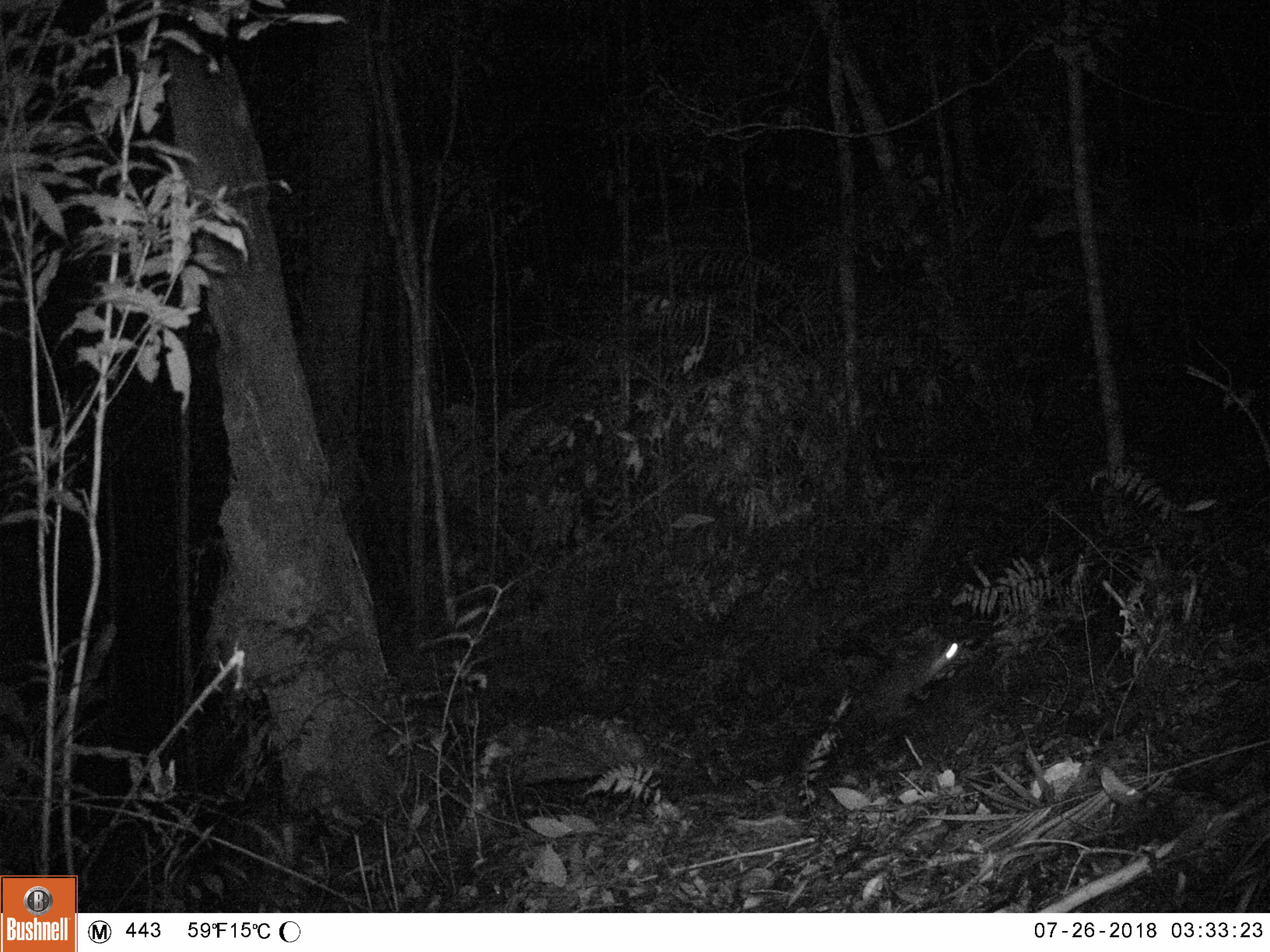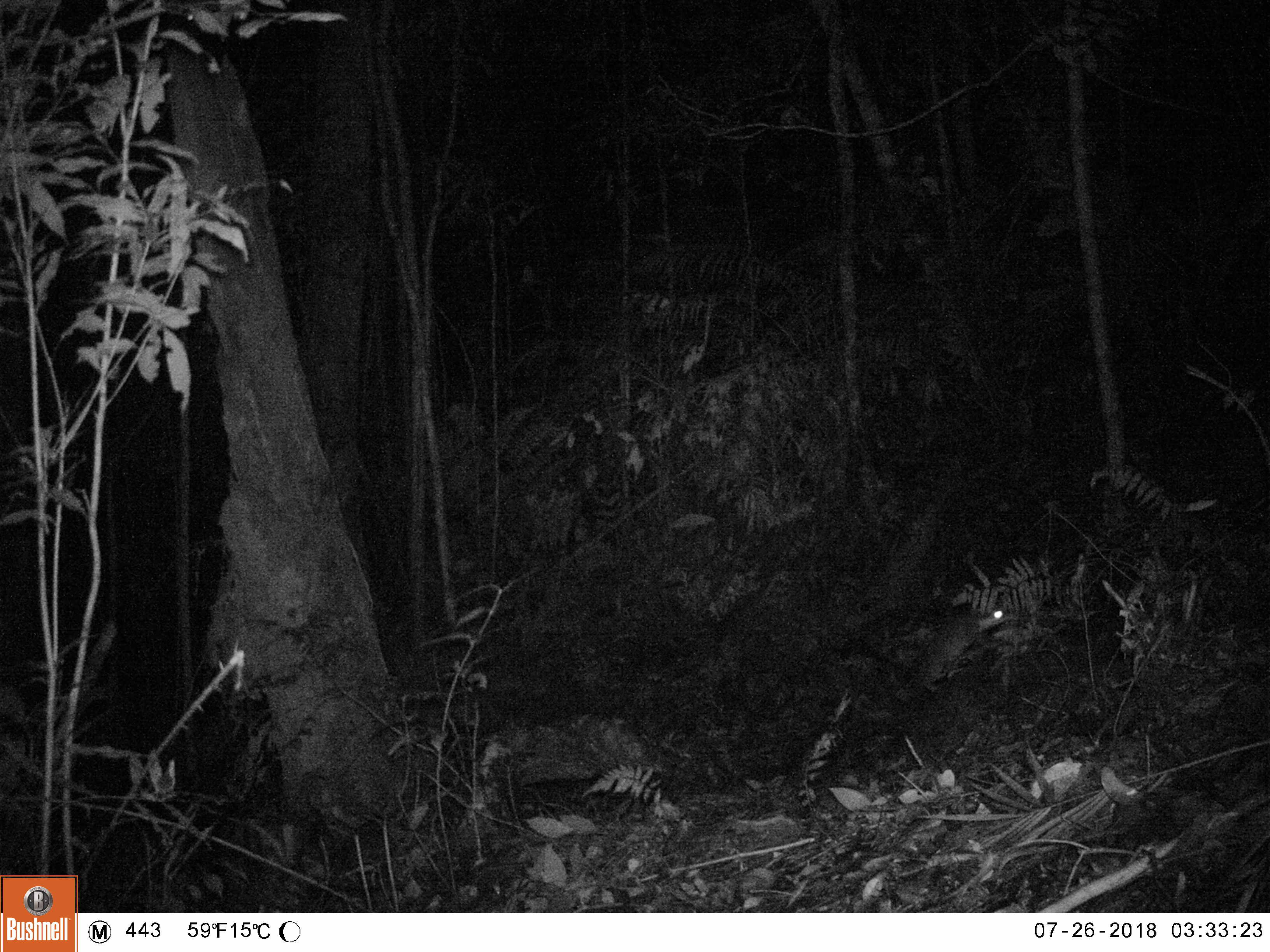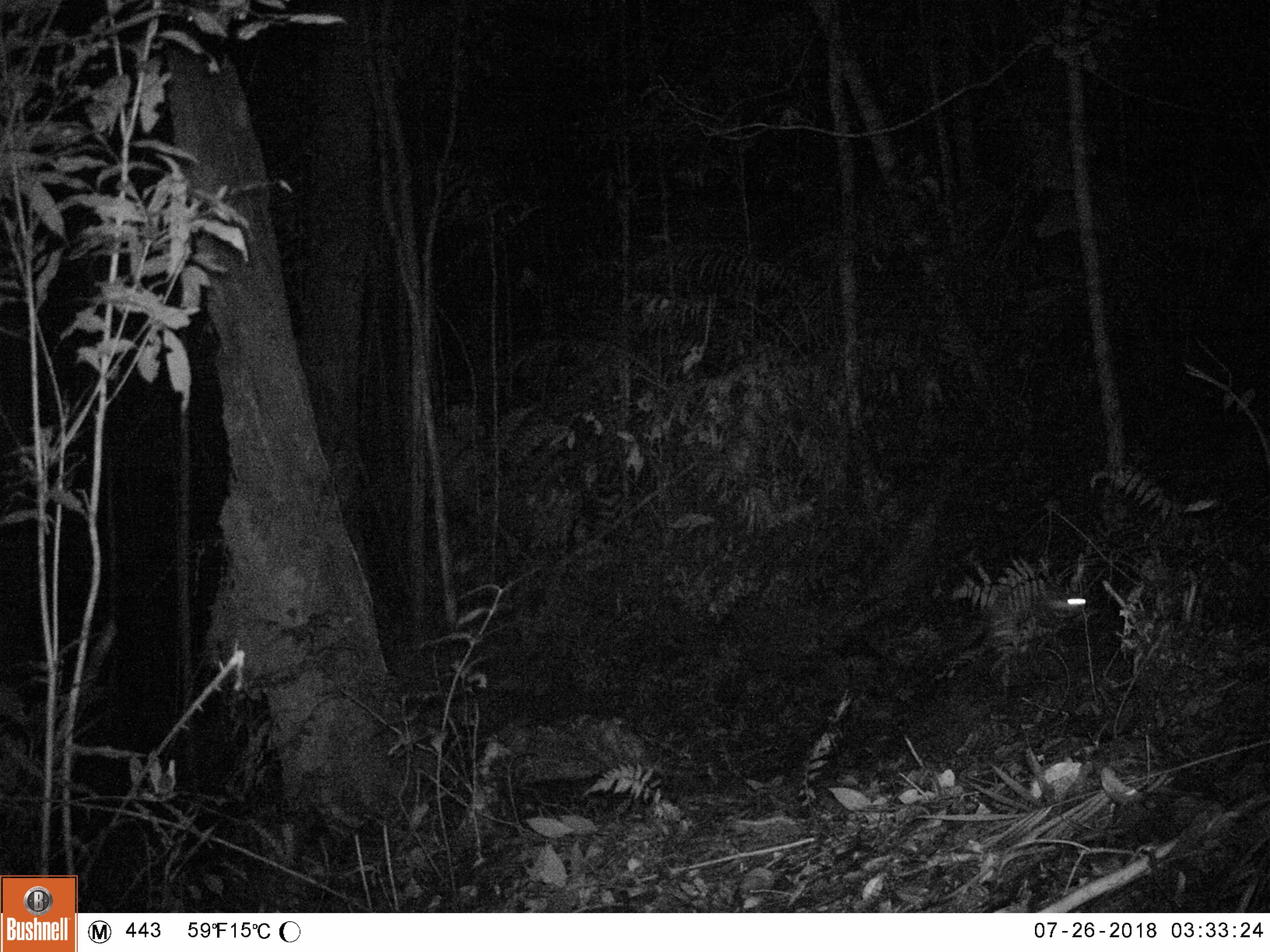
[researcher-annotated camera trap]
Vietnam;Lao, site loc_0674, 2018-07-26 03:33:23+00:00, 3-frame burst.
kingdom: Animalia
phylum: Chordata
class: Mammalia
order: Carnivora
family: Mustelidae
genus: Melogale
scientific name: Melogale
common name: ferret badger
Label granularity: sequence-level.